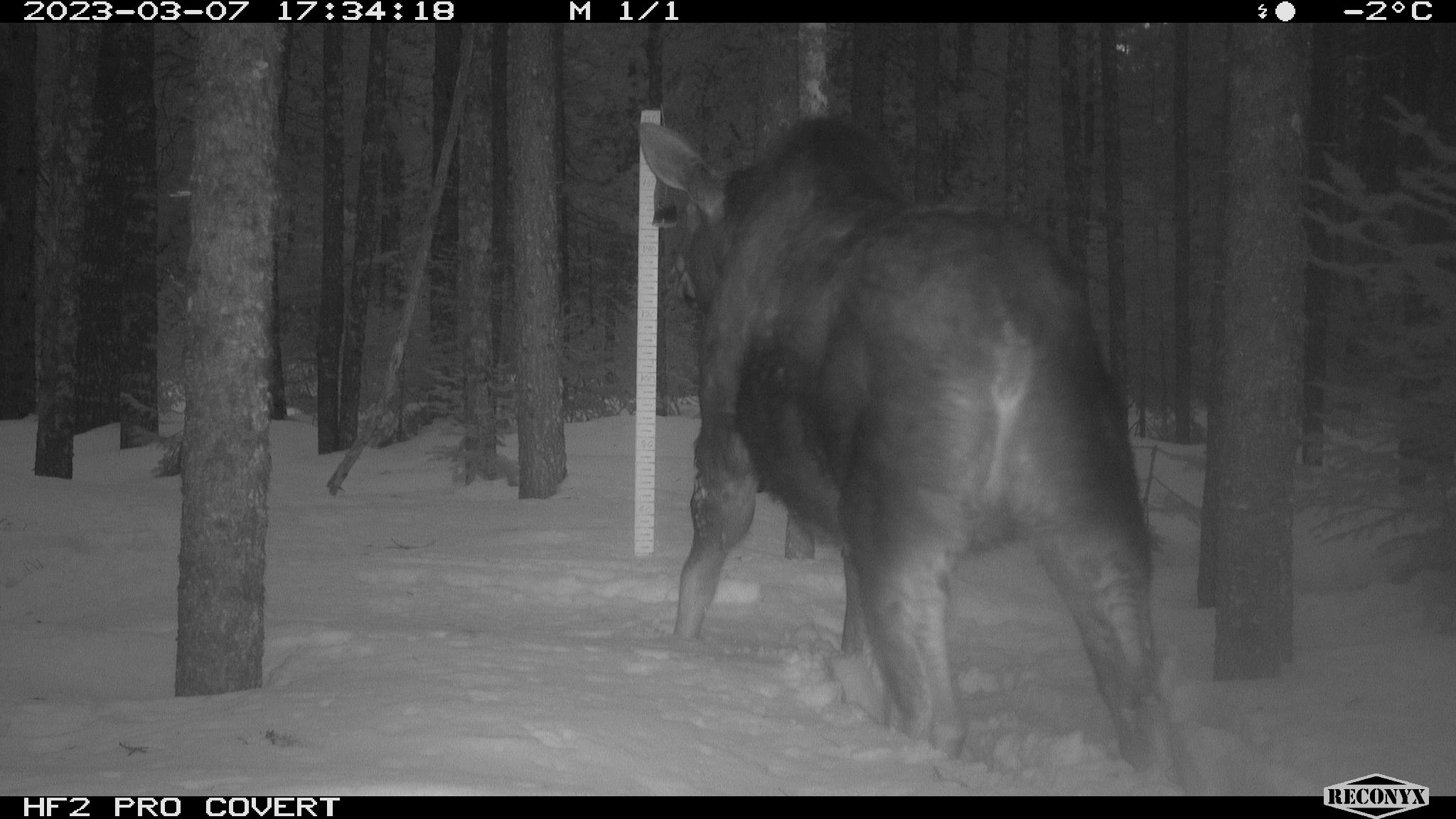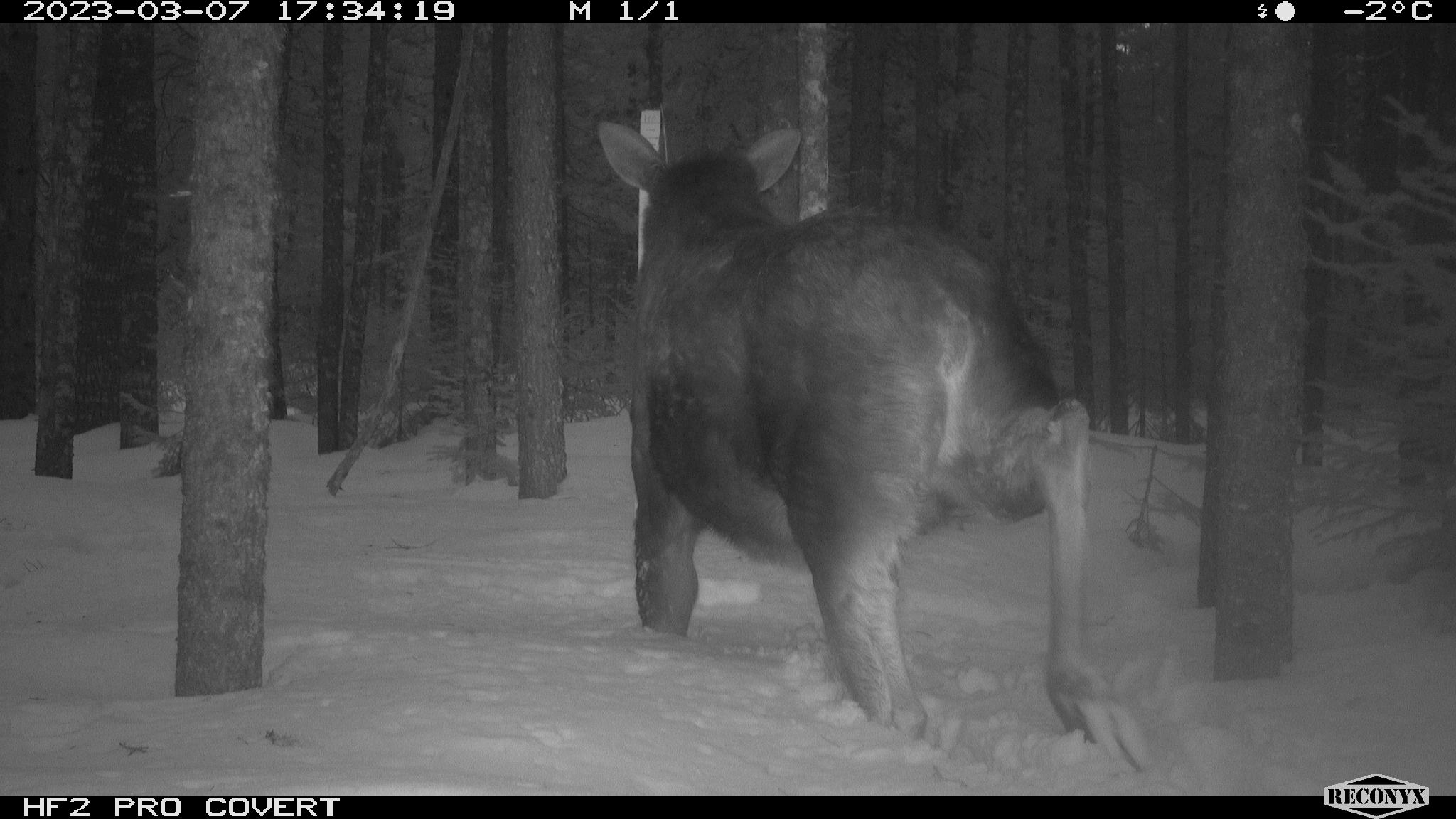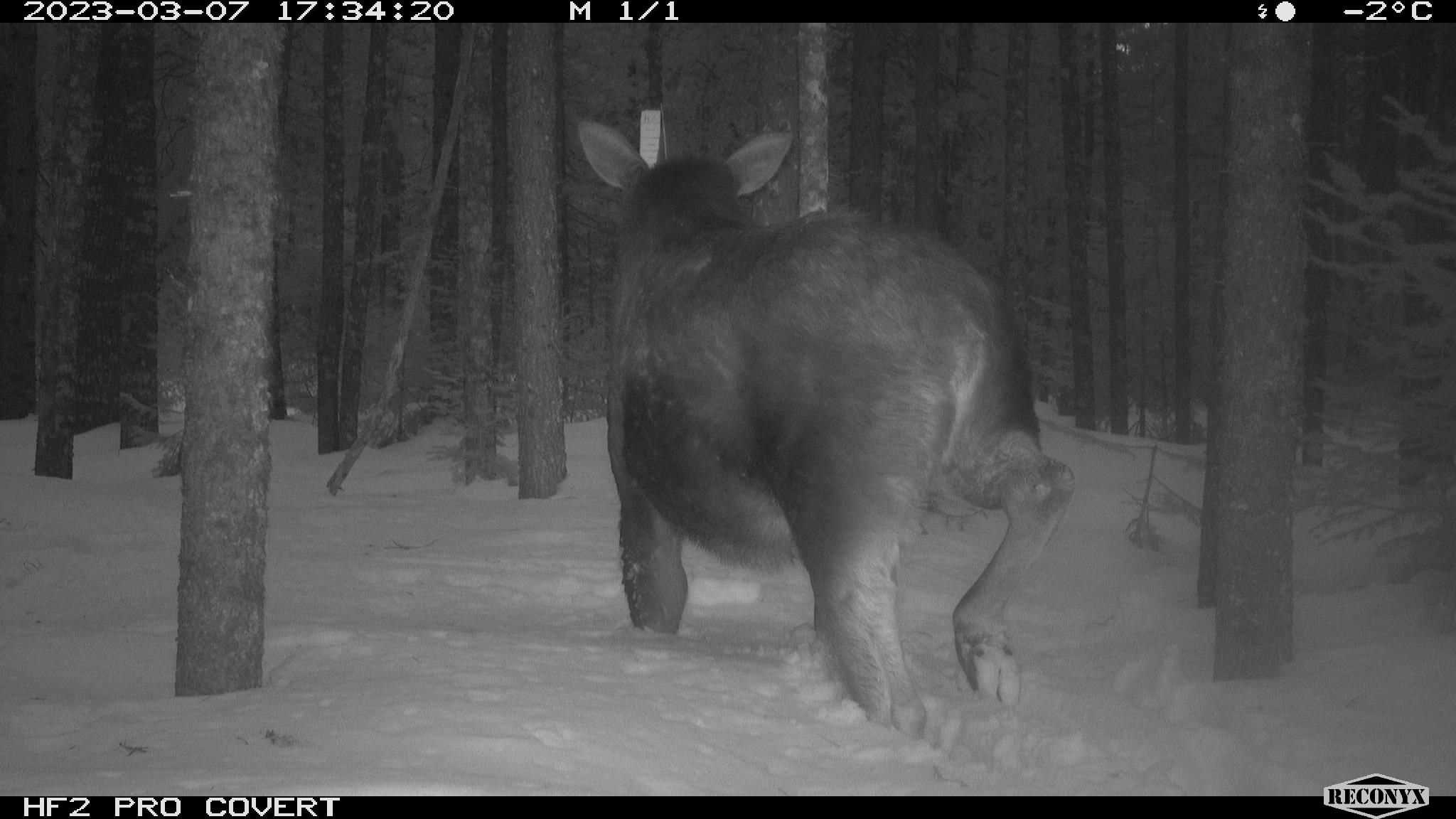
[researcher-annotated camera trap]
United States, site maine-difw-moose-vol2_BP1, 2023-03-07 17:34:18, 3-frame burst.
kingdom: Animalia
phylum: Chordata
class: Mammalia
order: Artiodactyla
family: Cervidae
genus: Alces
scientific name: Alces alces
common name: moose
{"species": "moose (Alces alces)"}